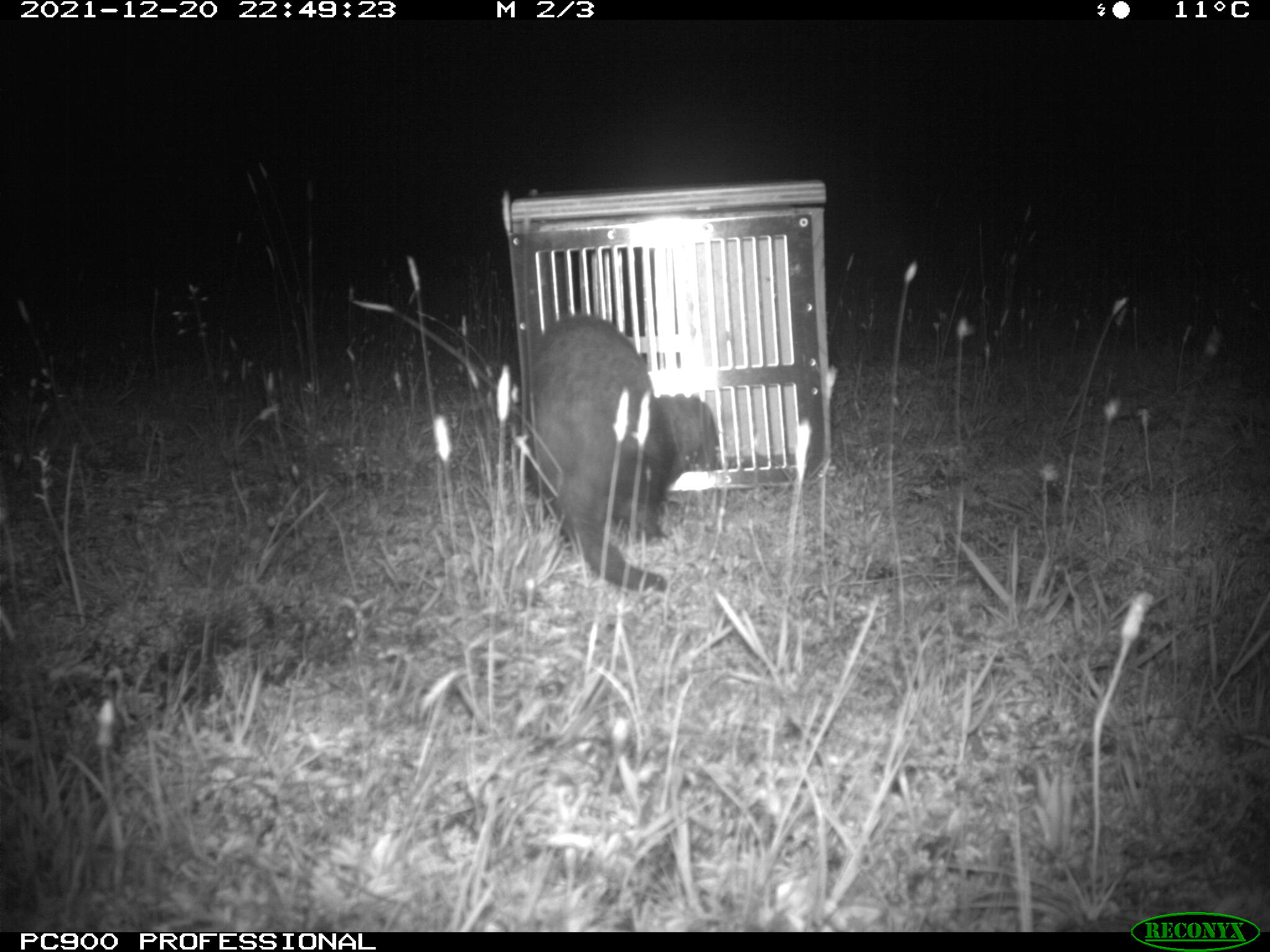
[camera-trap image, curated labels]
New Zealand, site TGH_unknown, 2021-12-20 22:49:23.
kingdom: Animalia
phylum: Chordata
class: Mammalia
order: Carnivora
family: Mustelidae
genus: Mustela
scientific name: Mustela furo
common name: ferret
Ferret (Mustela furo).